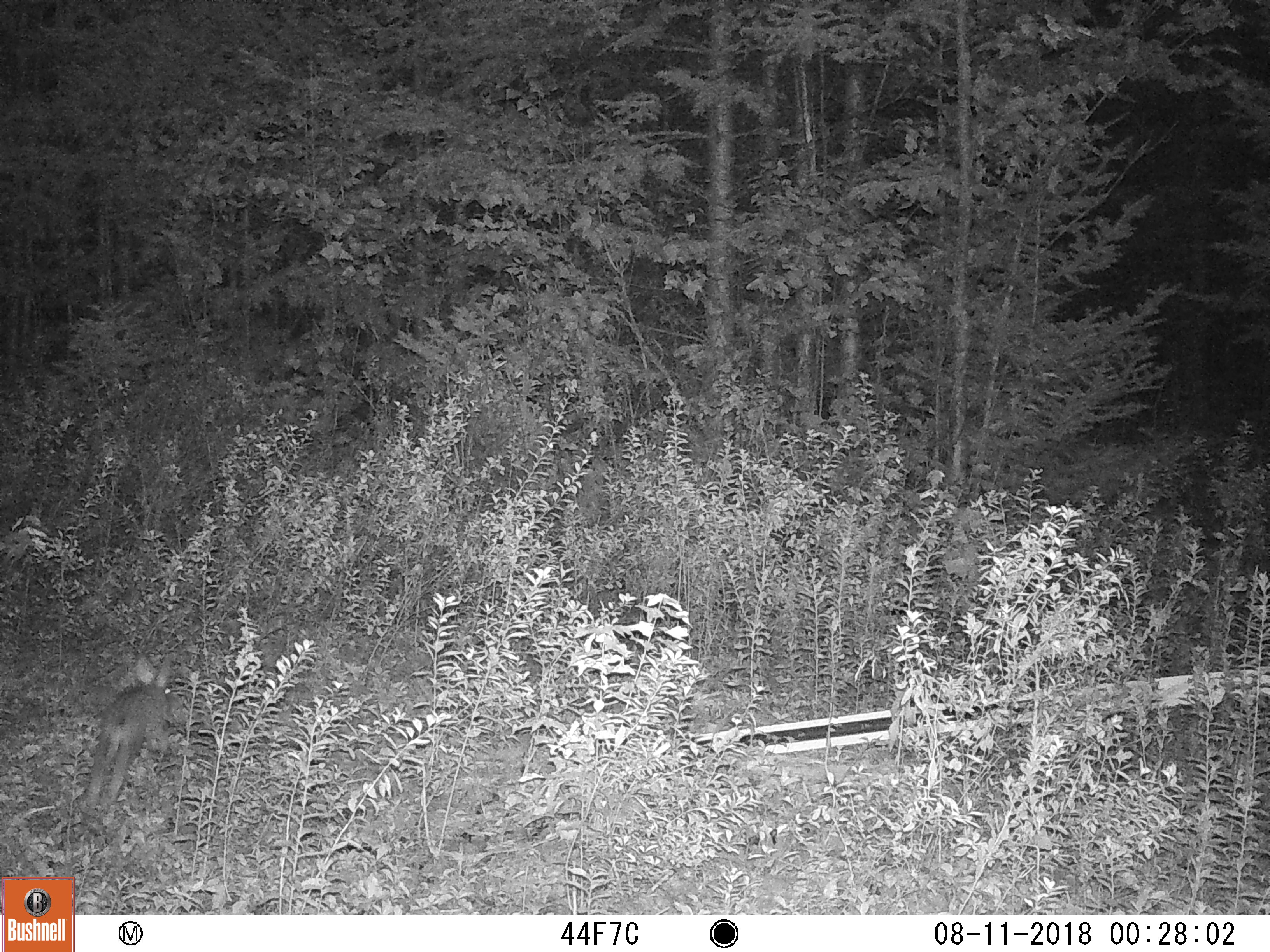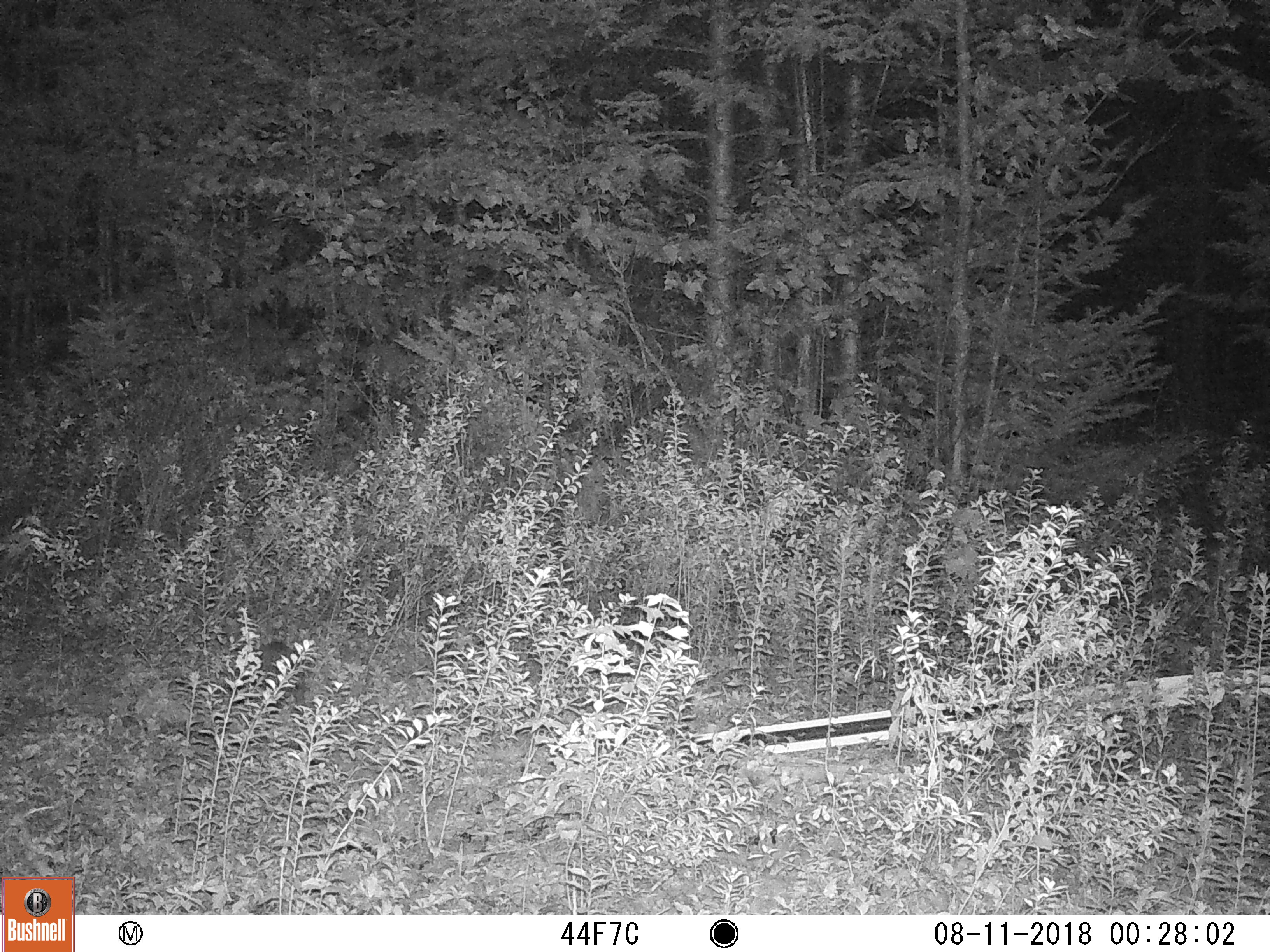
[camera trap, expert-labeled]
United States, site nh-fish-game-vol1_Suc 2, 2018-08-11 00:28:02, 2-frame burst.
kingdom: Animalia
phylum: Chordata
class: Mammalia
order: Lagomorpha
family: Leporidae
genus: Lepus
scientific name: Lepus americanus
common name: snowshoe hare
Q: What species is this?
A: Snowshoe hare (Lepus americanus).